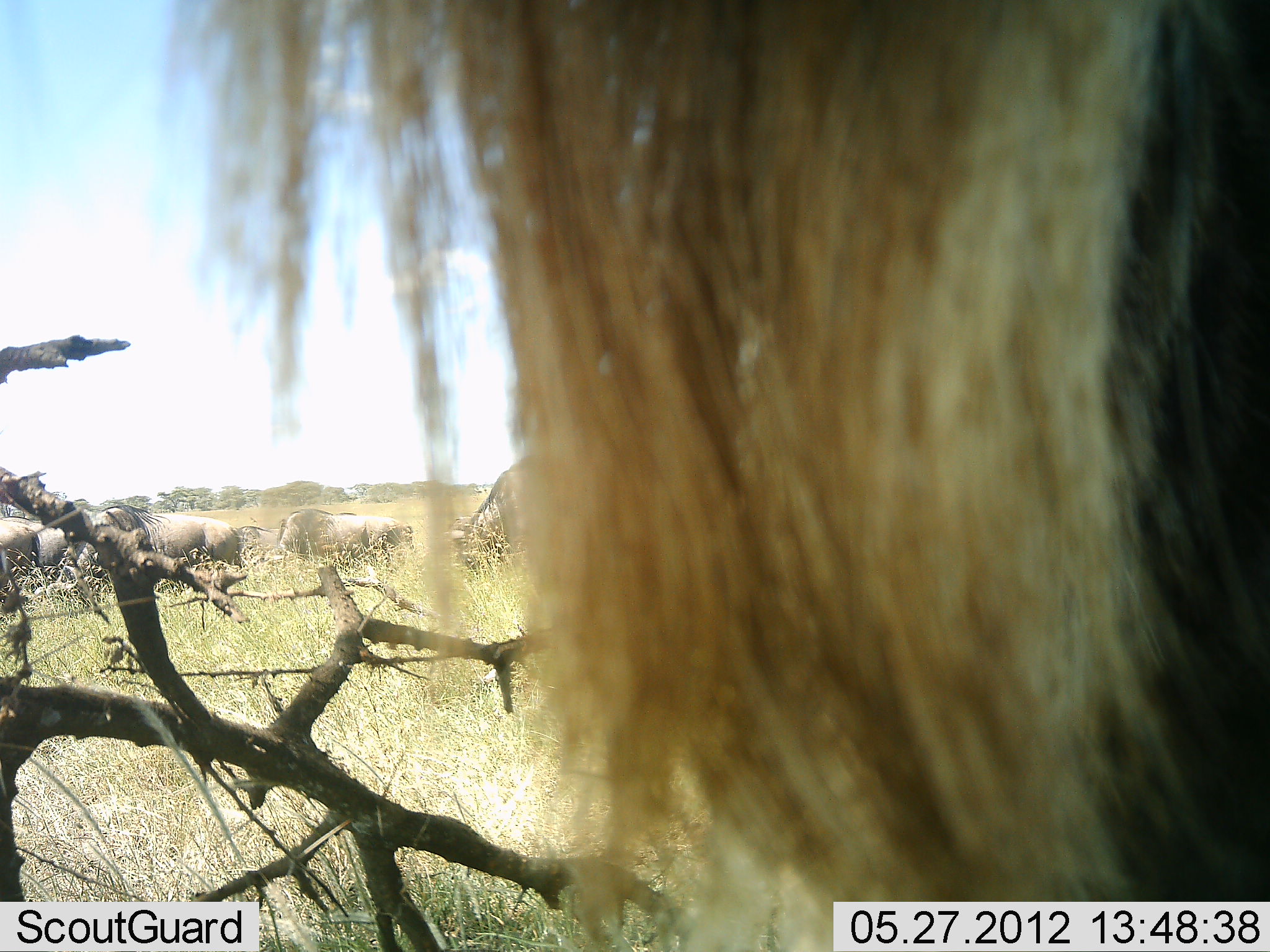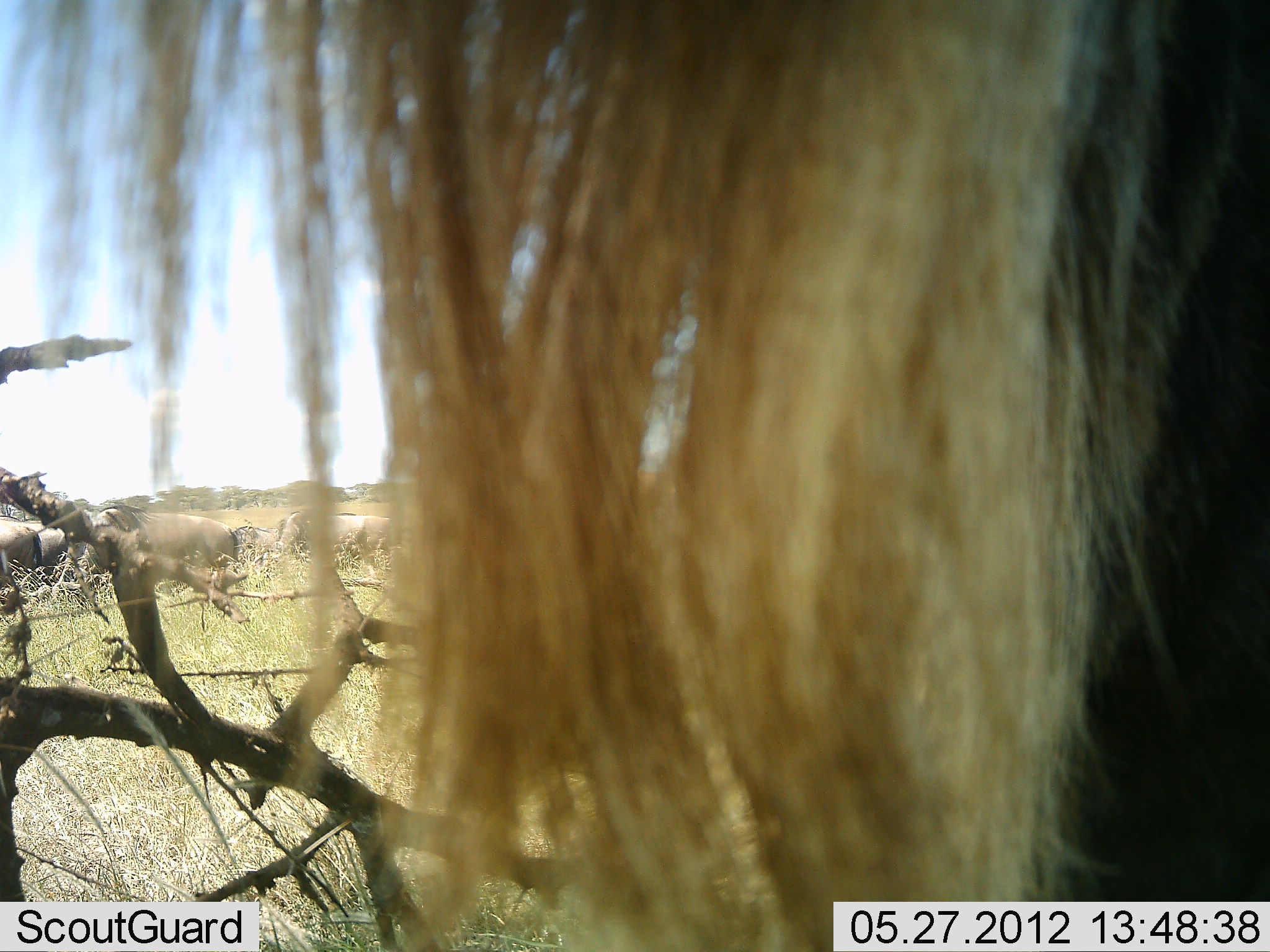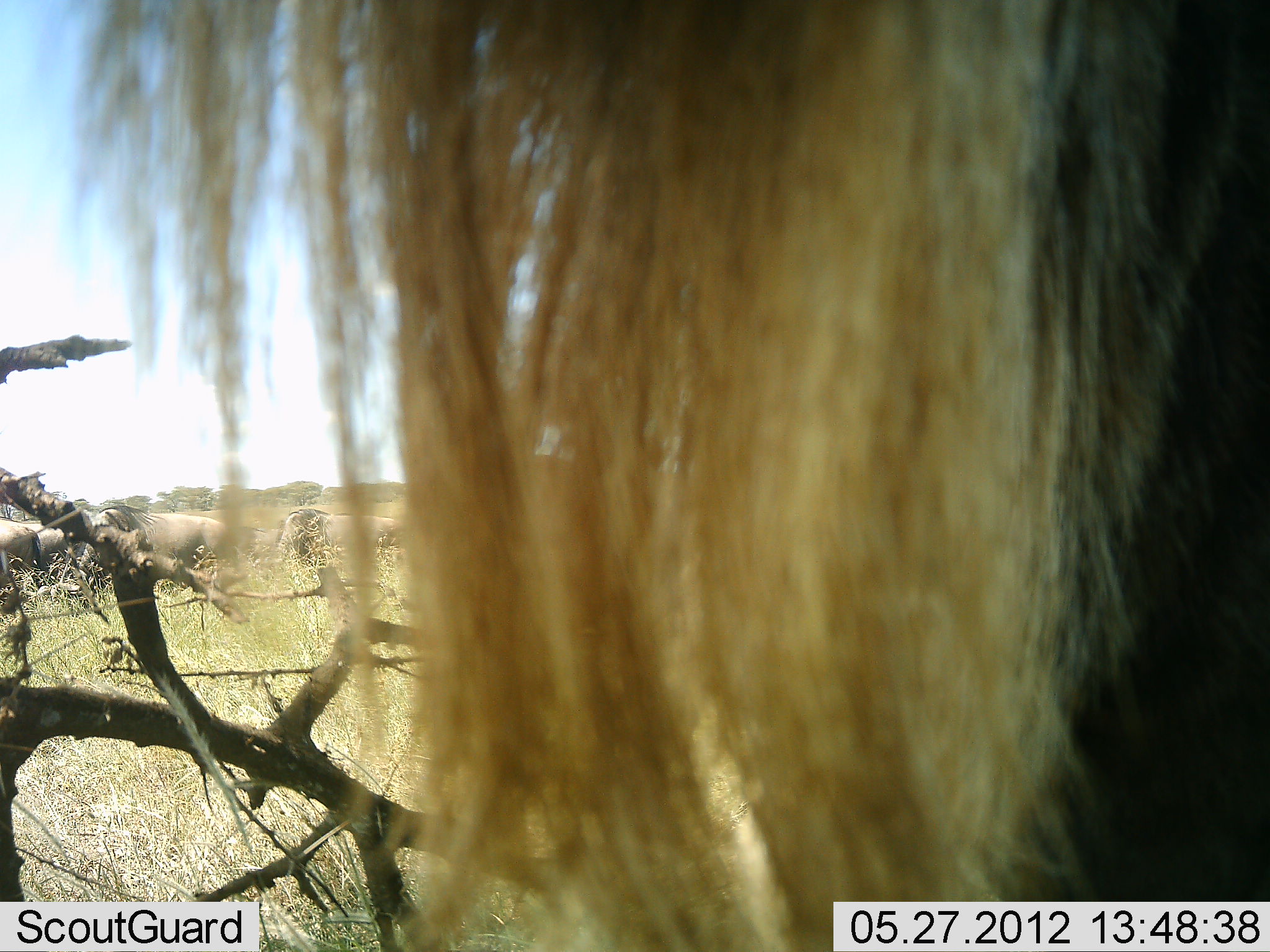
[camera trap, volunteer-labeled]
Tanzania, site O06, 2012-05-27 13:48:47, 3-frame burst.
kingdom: Animalia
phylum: Chordata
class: Mammalia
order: Artiodactyla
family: Bovidae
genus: Connochaetes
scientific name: Connochaetes taurinus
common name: blue wildebeest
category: wildebeest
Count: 4.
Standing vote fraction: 79%.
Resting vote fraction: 0%.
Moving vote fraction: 26%.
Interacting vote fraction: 0%.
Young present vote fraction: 0%.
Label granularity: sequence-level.